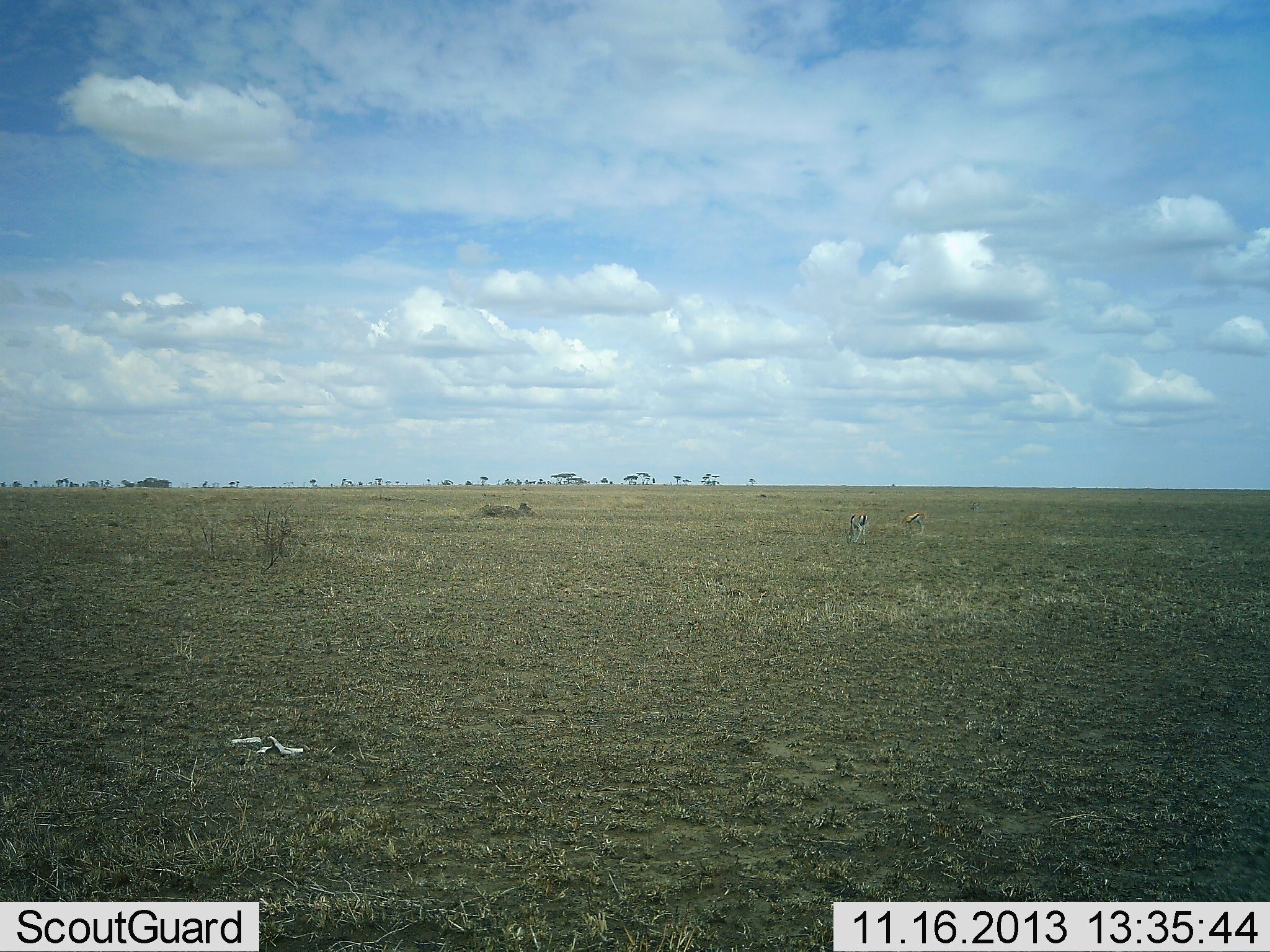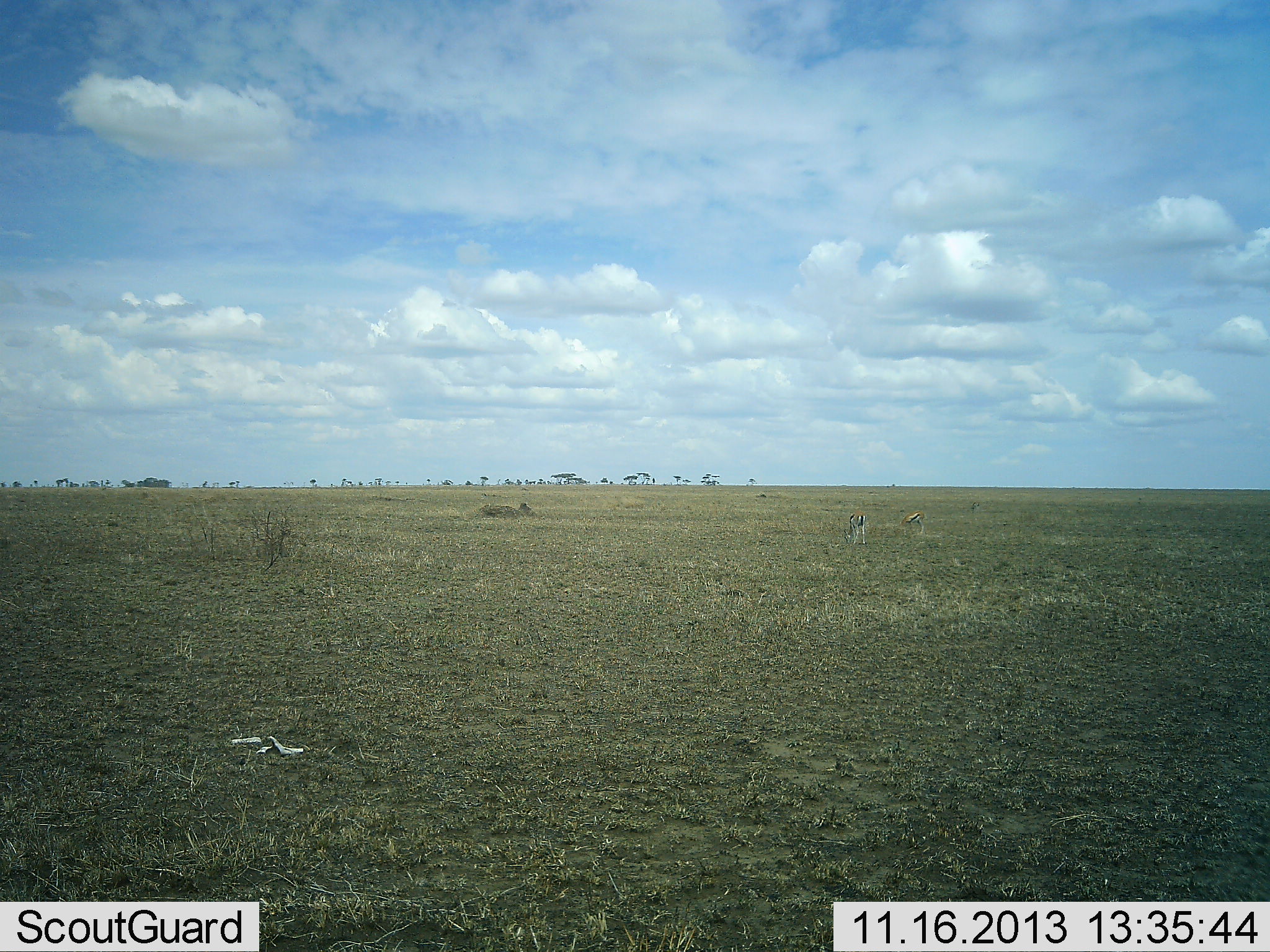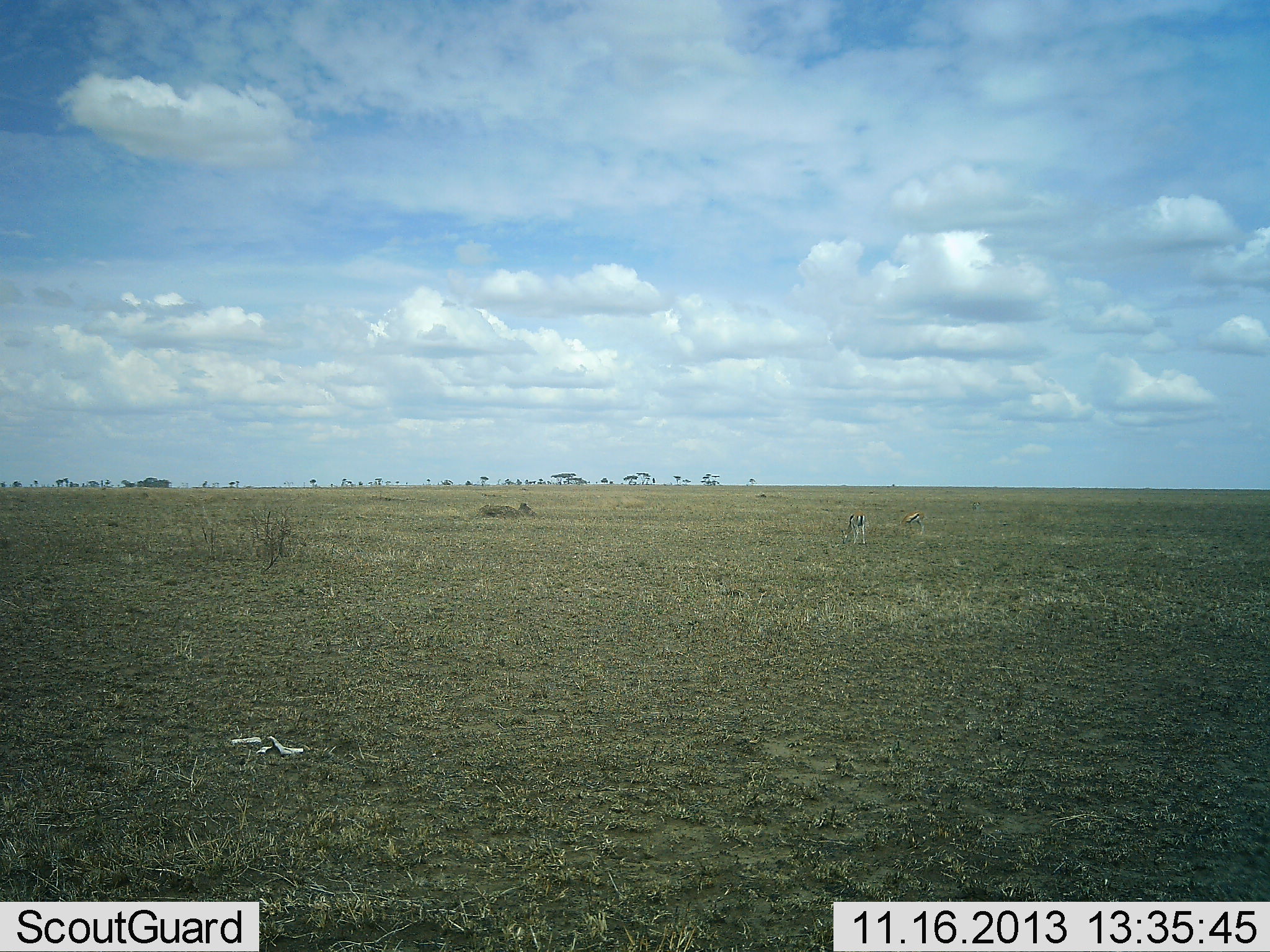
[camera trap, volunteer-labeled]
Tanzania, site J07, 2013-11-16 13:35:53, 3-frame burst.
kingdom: Animalia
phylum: Chordata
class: Mammalia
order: Artiodactyla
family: Bovidae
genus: Eudorcas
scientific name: Eudorcas thomsonii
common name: thomson's gazelle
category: gazellethomsons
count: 2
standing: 40%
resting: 10%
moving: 0%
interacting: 0%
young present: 0%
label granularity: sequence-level